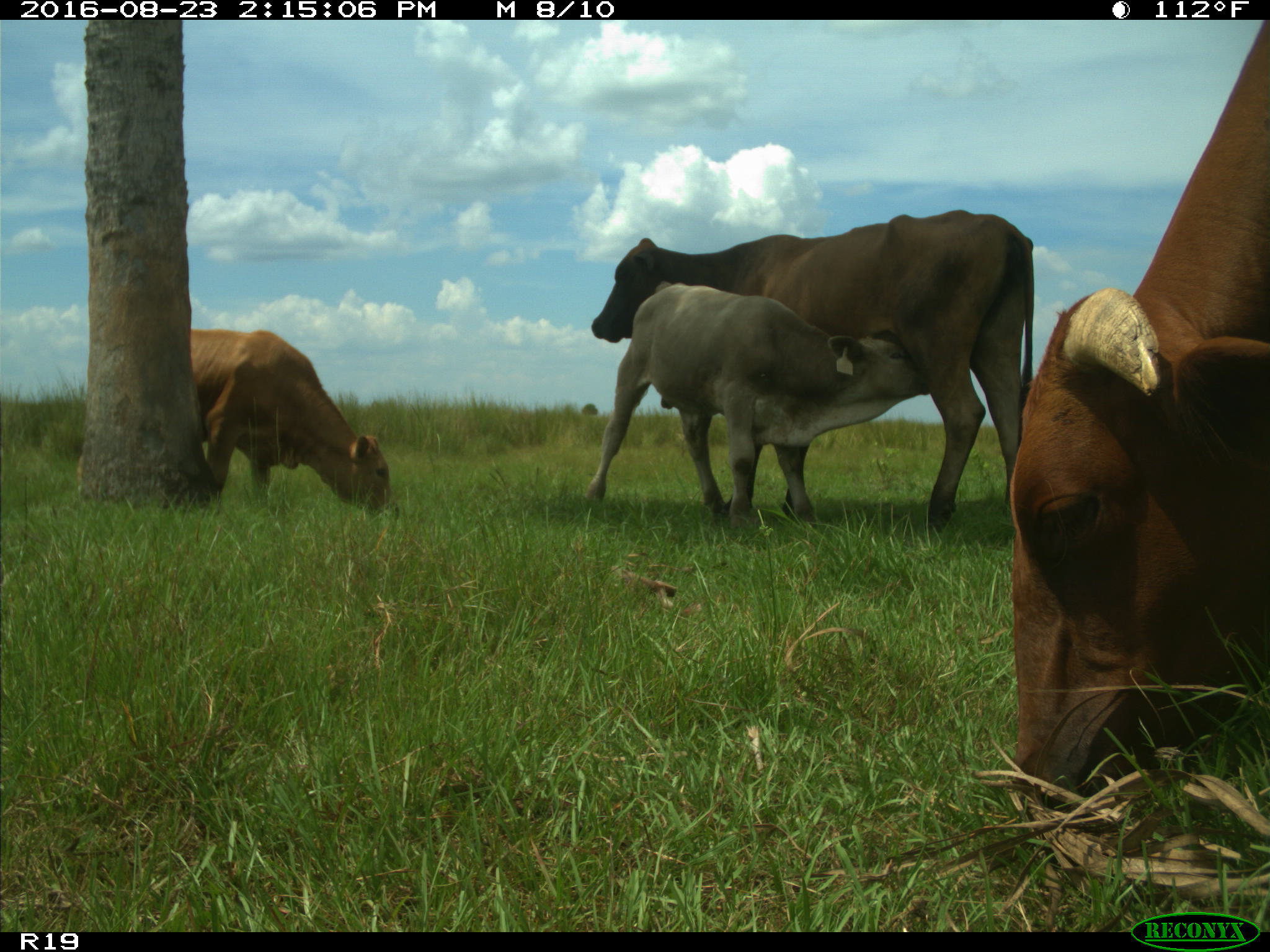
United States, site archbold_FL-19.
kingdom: Animalia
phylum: Chordata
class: Mammalia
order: Artiodactyla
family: Bovidae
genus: Bos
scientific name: Bos taurus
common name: domestic cow